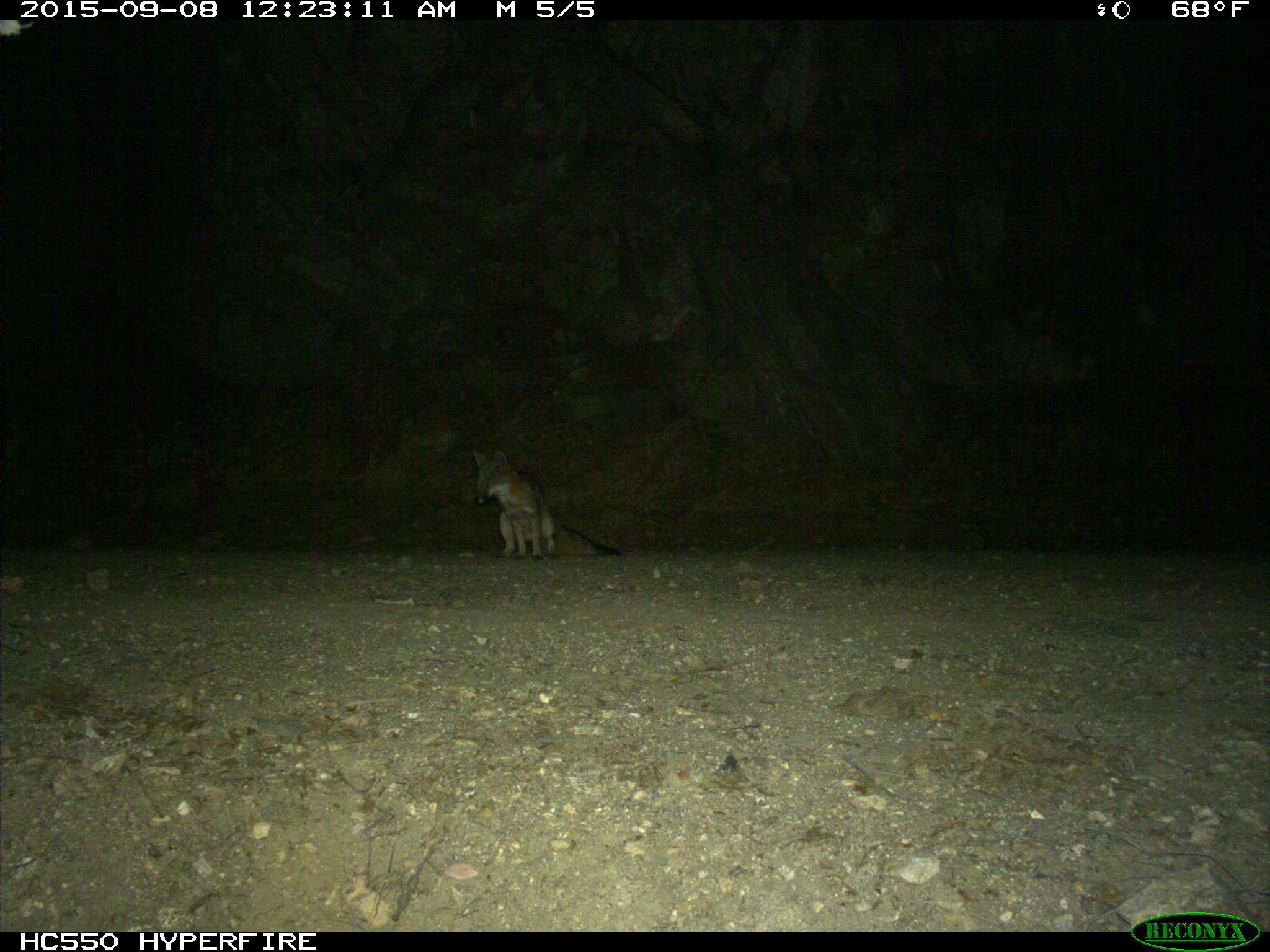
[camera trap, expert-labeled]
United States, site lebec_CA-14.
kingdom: Animalia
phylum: Chordata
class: Mammalia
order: Carnivora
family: Canidae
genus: Urocyon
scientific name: Urocyon cinereoargenteus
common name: gray fox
Urocyon cinereoargenteus (gray fox).